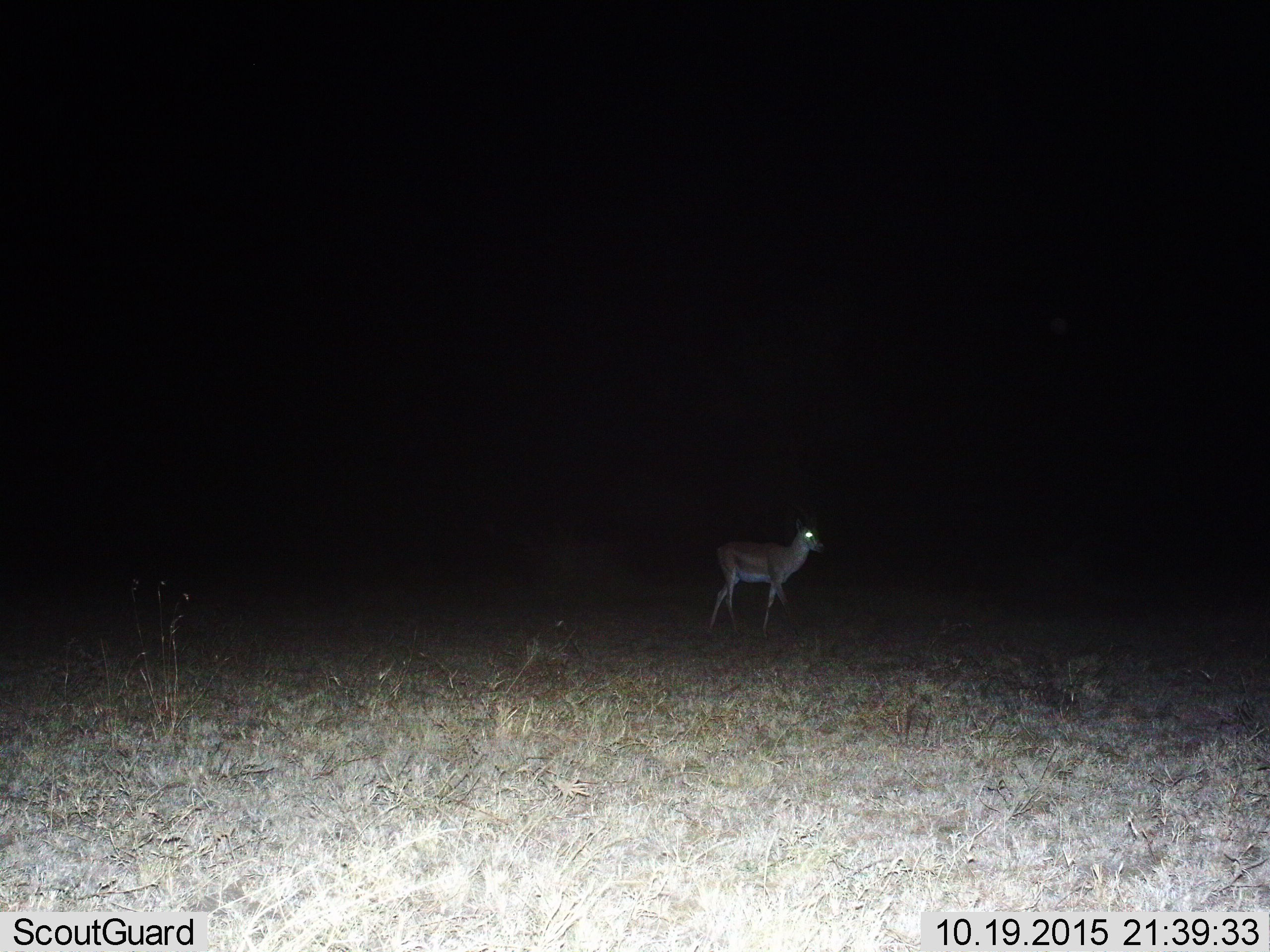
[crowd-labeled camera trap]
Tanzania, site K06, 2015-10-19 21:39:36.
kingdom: Animalia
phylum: Chordata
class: Mammalia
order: Artiodactyla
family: Bovidae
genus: Nanger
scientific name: Nanger granti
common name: grant's gazelle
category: gazellegrants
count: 1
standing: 100%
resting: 0%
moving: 0%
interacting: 0%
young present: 0%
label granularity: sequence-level